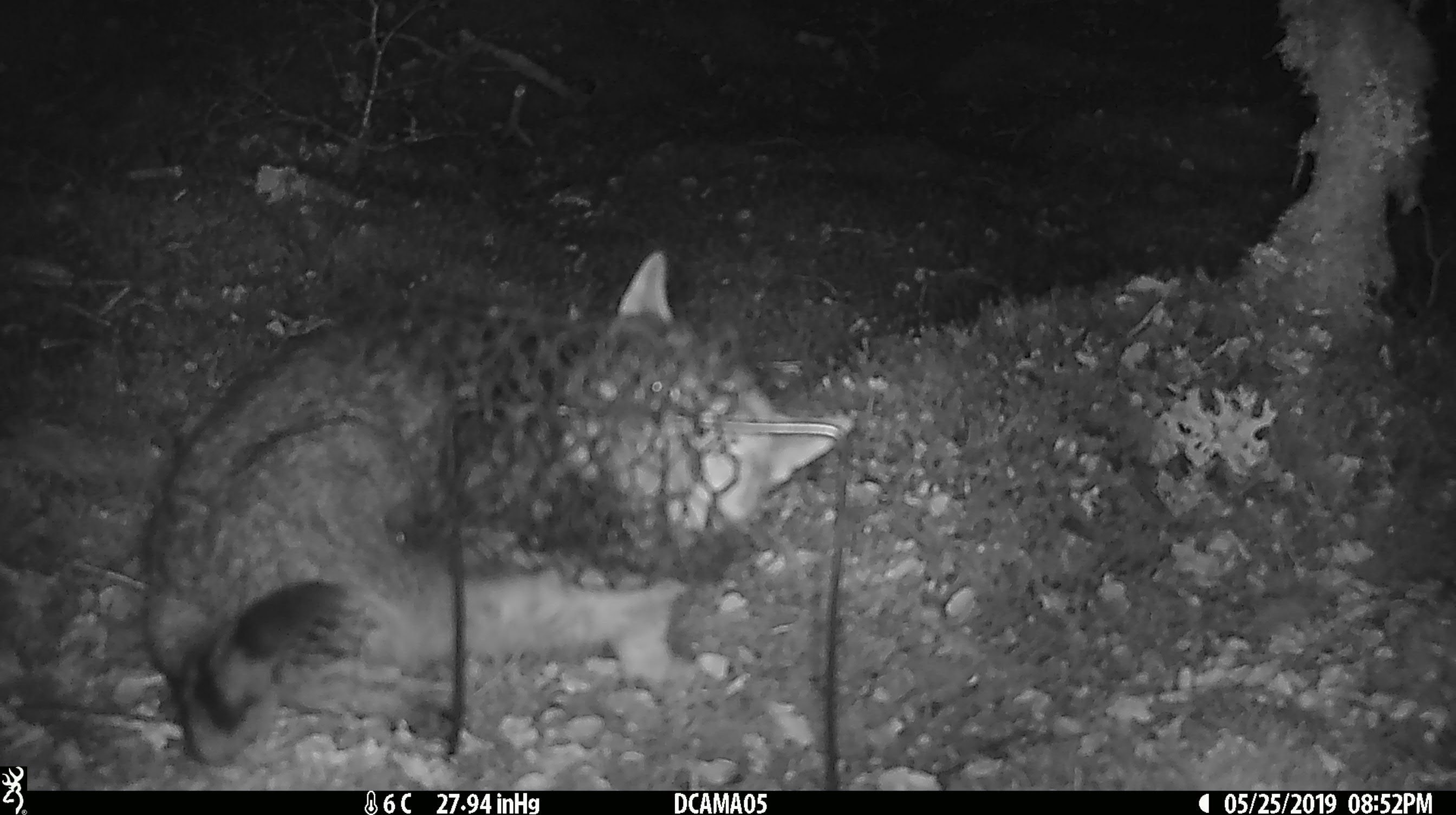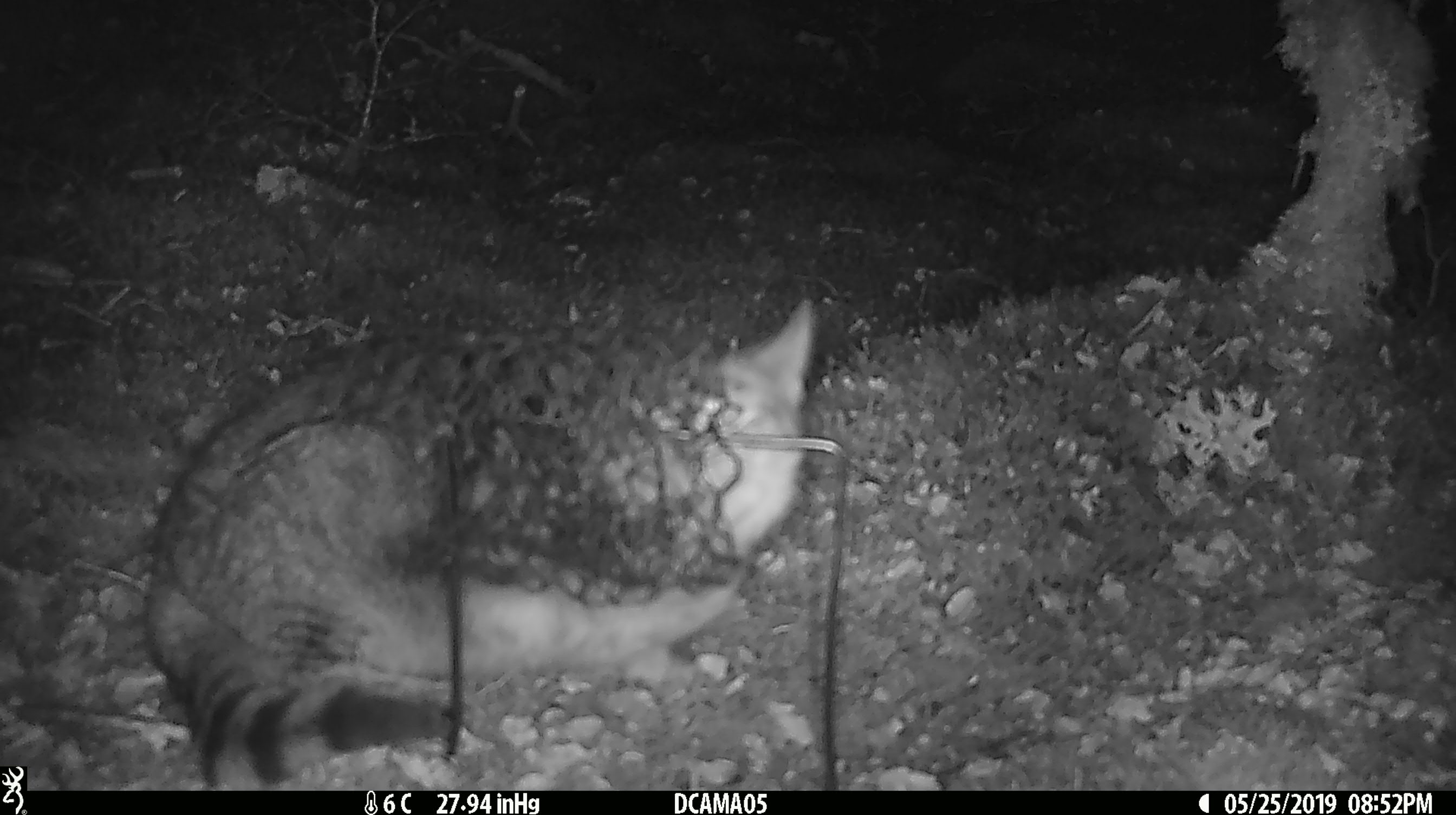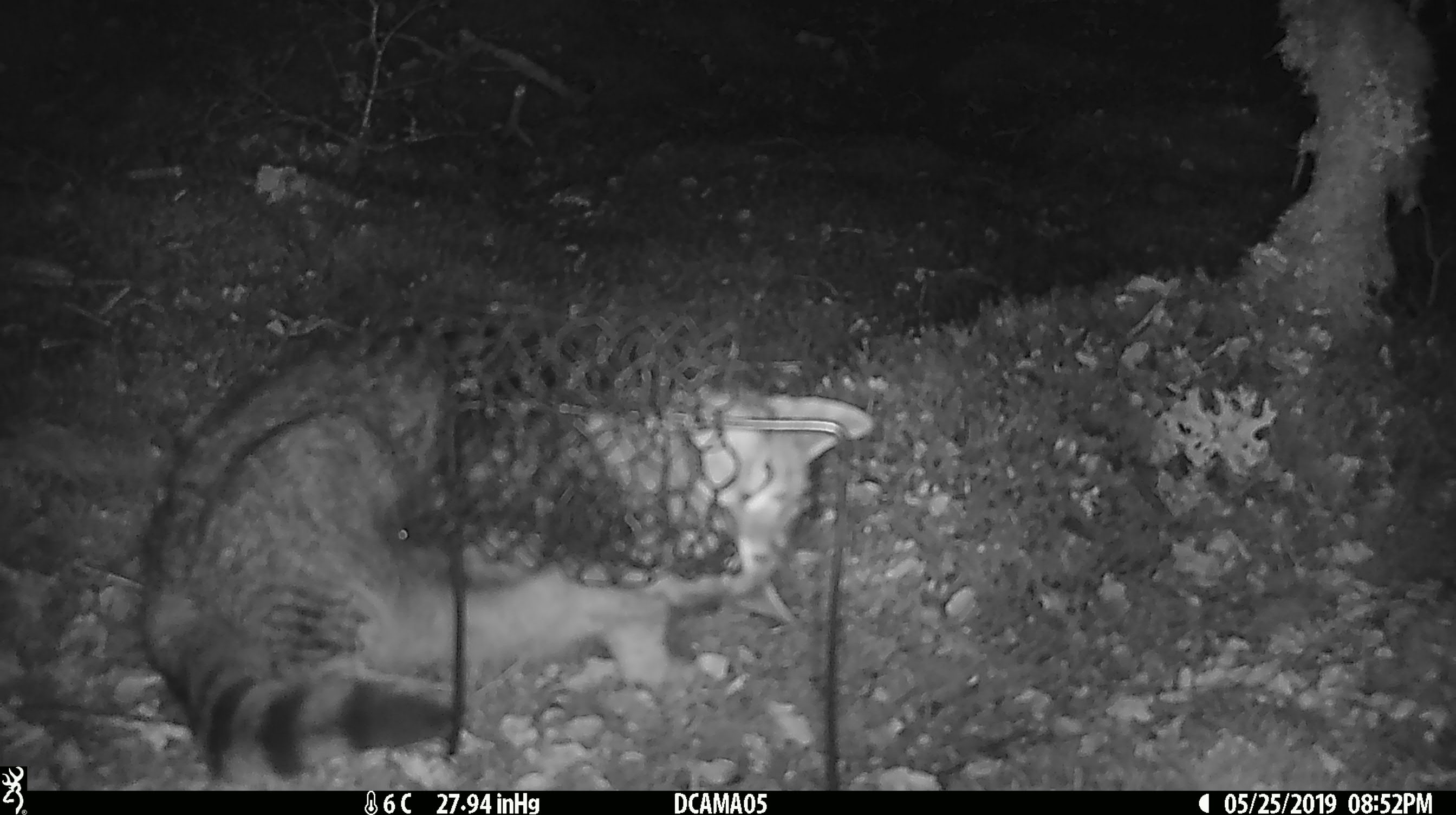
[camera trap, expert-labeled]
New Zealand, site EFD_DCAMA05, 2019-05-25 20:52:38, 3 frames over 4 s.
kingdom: Animalia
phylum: Chordata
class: Mammalia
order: Carnivora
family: Felidae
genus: Felis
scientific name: Felis catus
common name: domestic cat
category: cat